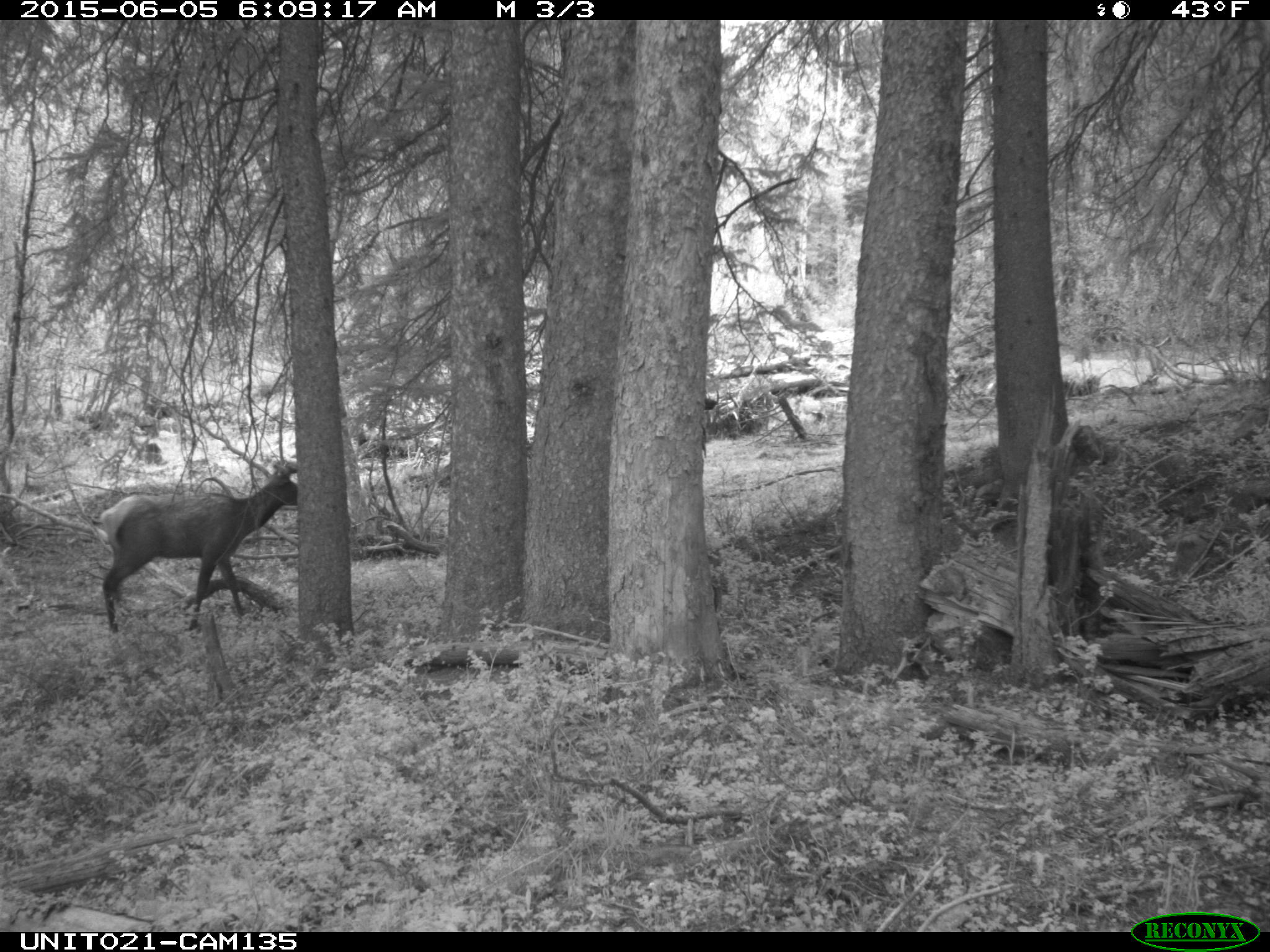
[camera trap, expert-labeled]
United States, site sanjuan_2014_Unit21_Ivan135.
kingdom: Animalia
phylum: Chordata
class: Mammalia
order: Artiodactyla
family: Cervidae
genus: Cervus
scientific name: Cervus elaphus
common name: red deer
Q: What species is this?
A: Cervus elaphus (red deer).